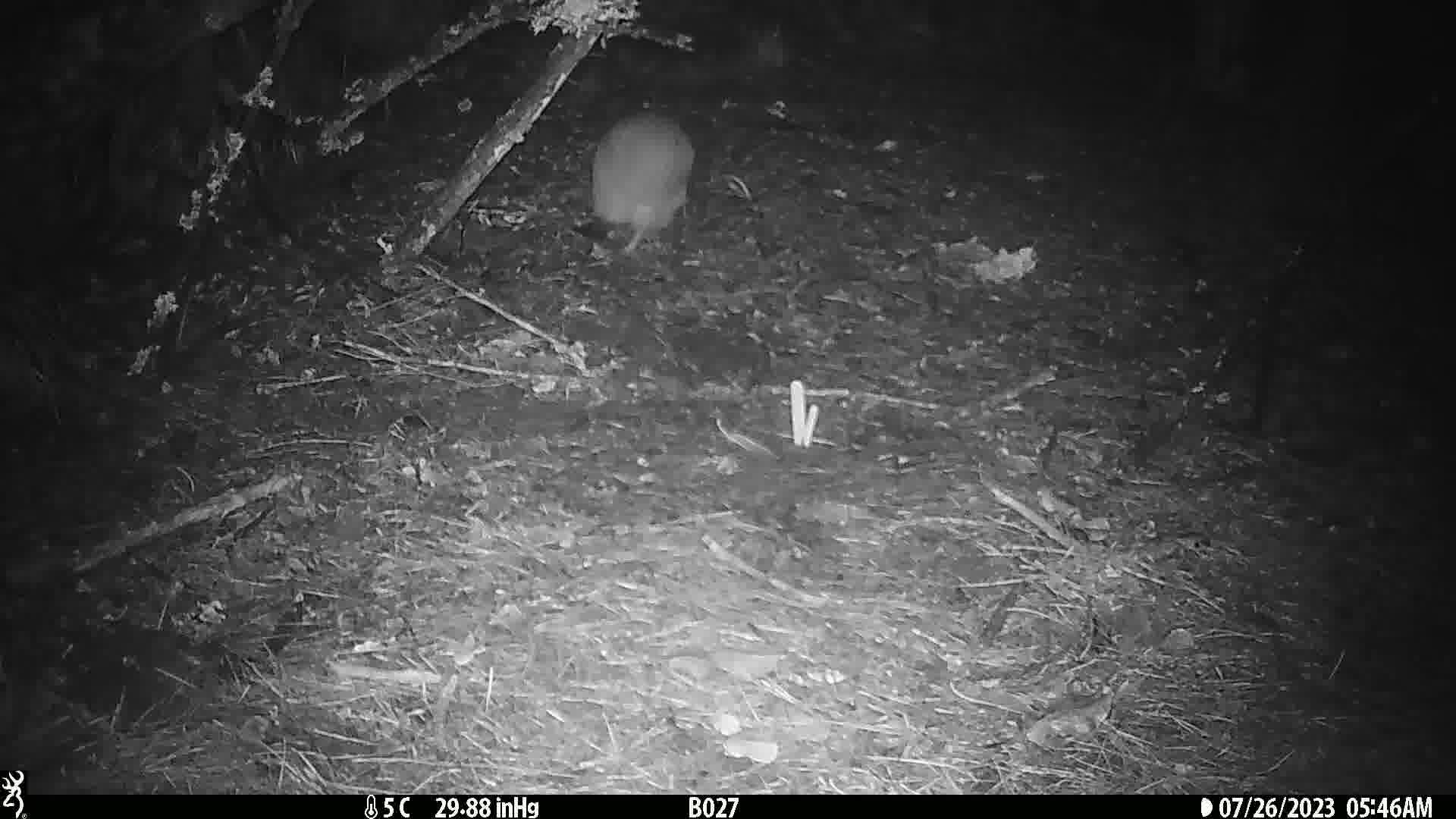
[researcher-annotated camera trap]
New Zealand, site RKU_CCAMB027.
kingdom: Animalia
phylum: Chordata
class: Aves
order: Apterygiformes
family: Apterygidae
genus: Apteryx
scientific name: Apteryx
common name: kiwi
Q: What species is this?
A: Kiwi (Apteryx).